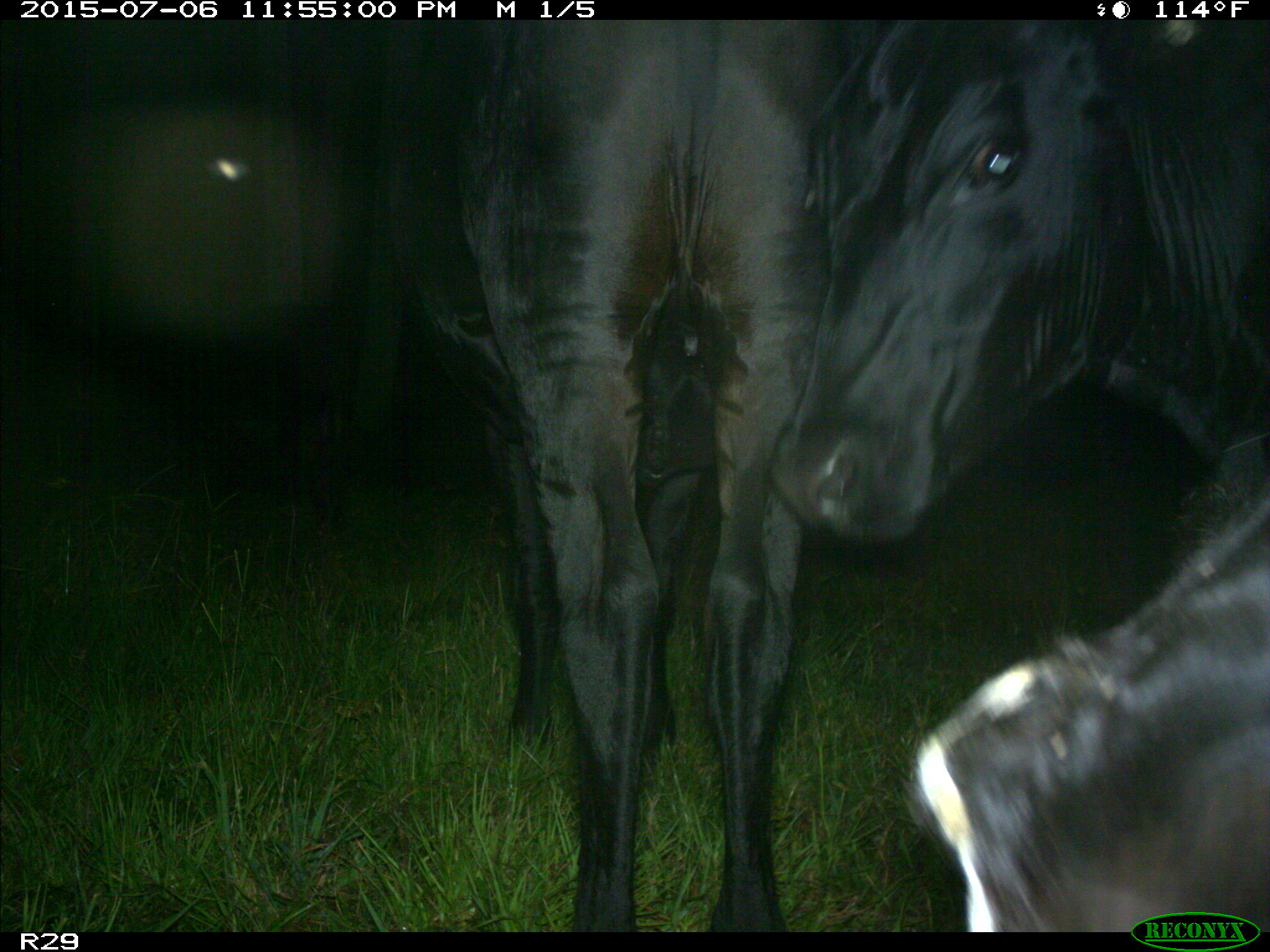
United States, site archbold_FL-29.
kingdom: Animalia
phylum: Chordata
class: Mammalia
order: Artiodactyla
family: Bovidae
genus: Bos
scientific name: Bos taurus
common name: domestic cow